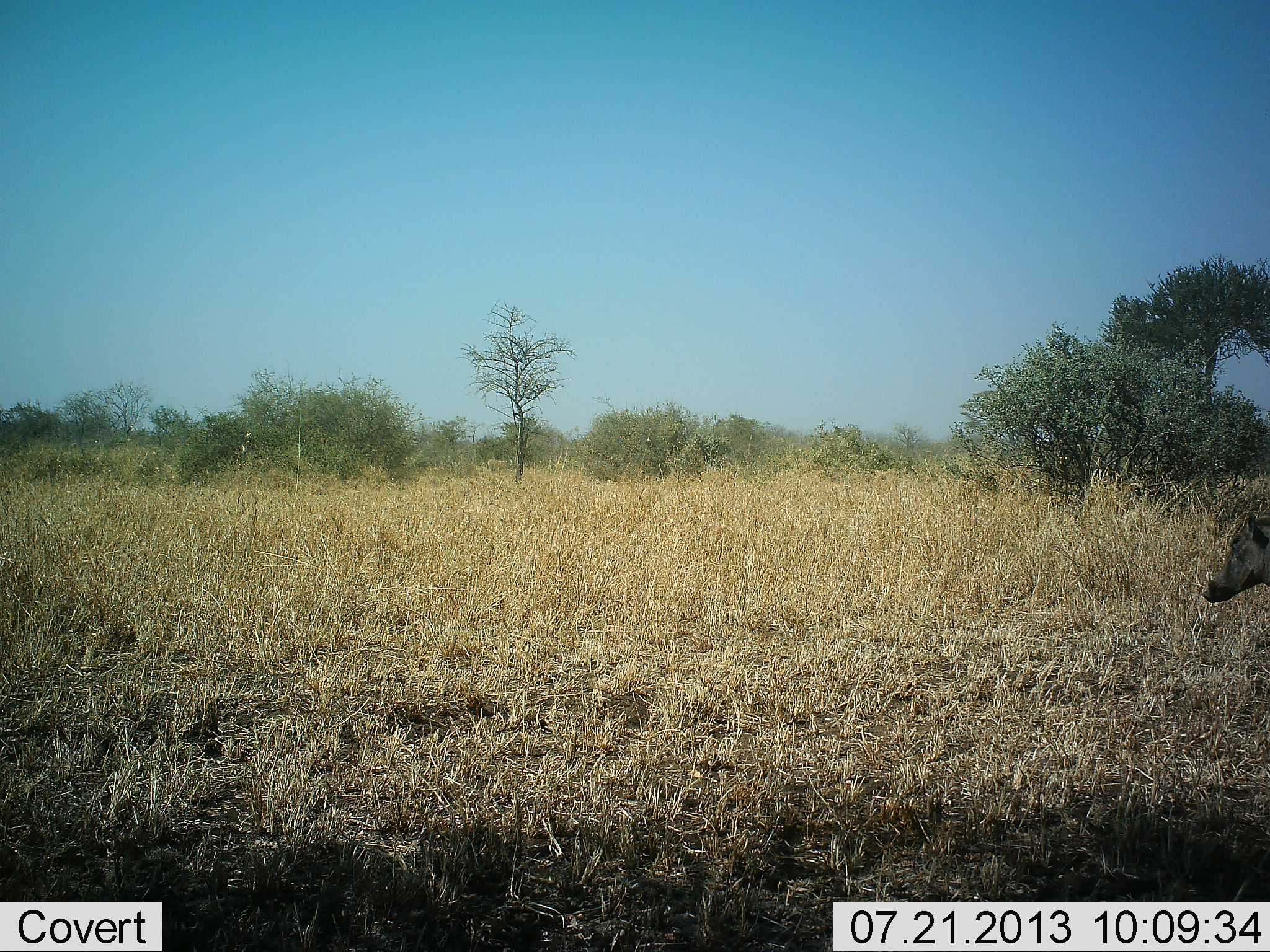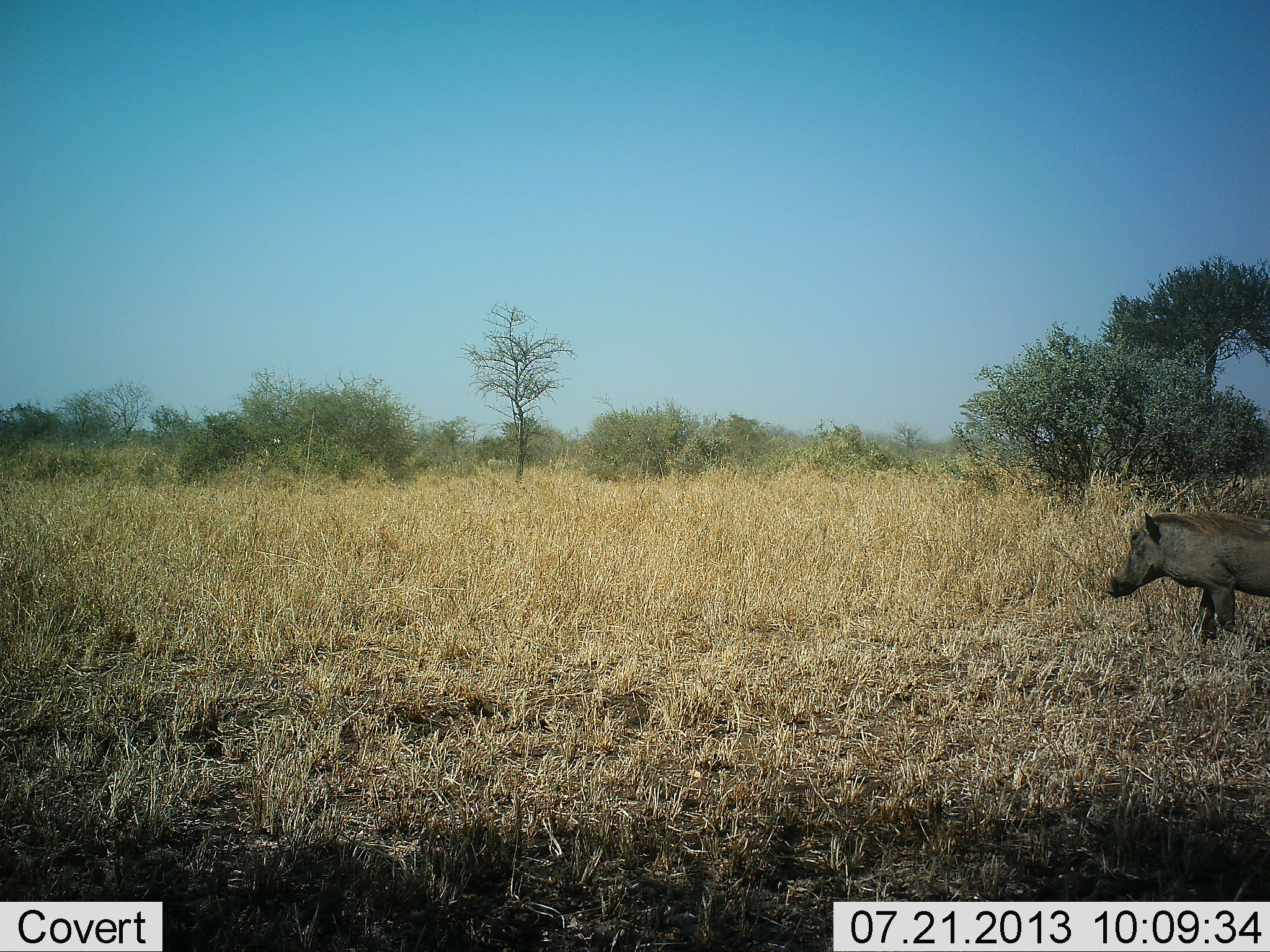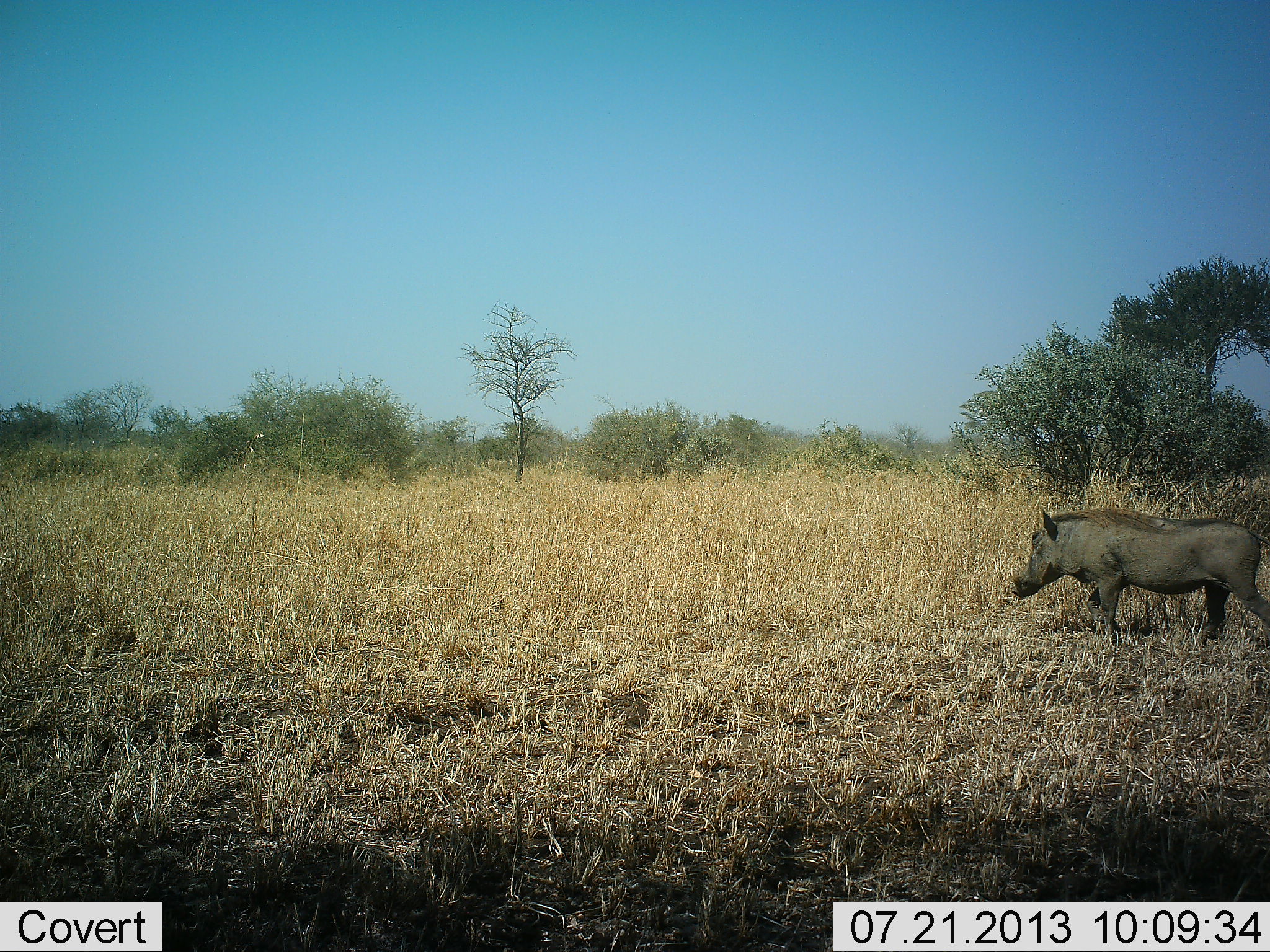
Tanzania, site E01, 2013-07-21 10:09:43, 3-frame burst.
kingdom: Animalia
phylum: Chordata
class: Mammalia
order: Artiodactyla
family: Suidae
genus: Phacochoerus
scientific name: Phacochoerus africanus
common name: warthog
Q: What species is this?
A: Warthog (Phacochoerus africanus).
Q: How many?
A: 1.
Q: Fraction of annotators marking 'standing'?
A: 10%.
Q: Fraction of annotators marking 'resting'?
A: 0%.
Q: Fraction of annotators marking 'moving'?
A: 90%.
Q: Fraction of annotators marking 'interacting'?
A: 0%.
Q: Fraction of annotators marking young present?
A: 0%.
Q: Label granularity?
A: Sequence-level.